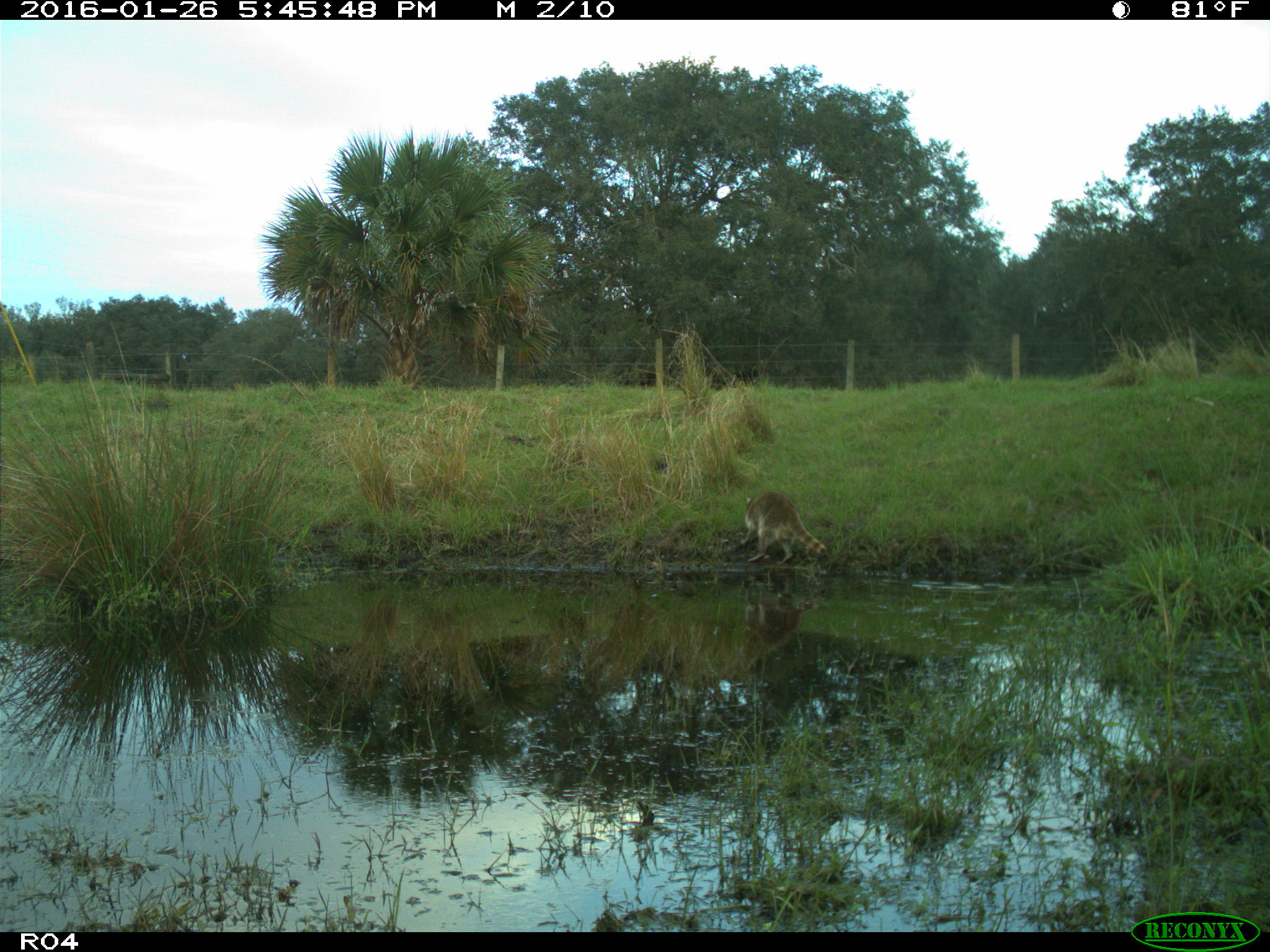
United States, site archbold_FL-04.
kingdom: Animalia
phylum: Chordata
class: Mammalia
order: Carnivora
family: Procyonidae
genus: Procyon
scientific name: Procyon lotor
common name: common raccoon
Procyon lotor (common raccoon).